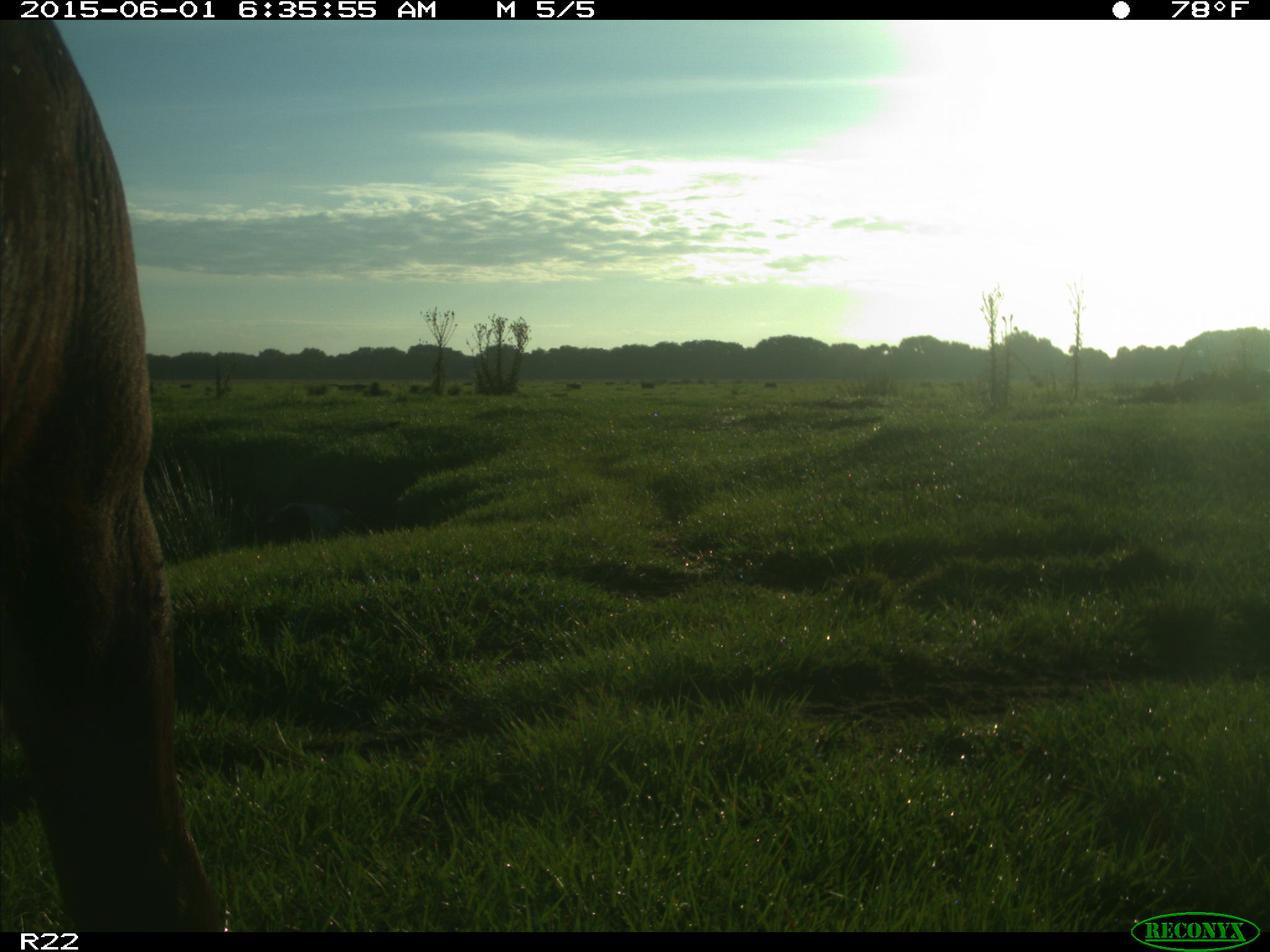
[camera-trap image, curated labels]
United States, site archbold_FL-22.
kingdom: Animalia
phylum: Chordata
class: Mammalia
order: Artiodactyla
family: Bovidae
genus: Bos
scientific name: Bos taurus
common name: domestic cow